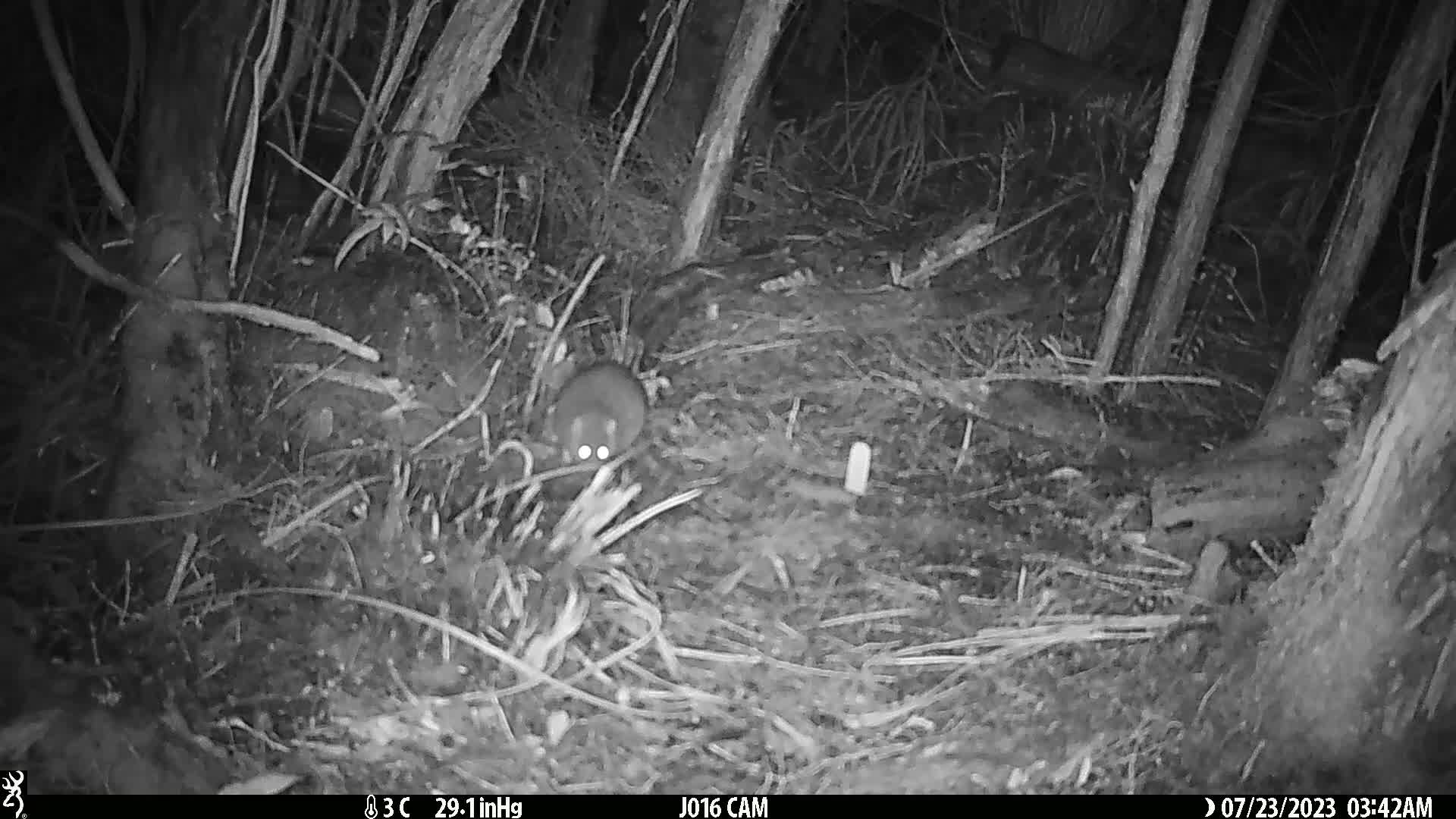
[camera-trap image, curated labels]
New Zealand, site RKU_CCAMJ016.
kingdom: Animalia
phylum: Chordata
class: Mammalia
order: Rodentia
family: Muridae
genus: Rattus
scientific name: Rattus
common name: rat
Rat (Rattus).